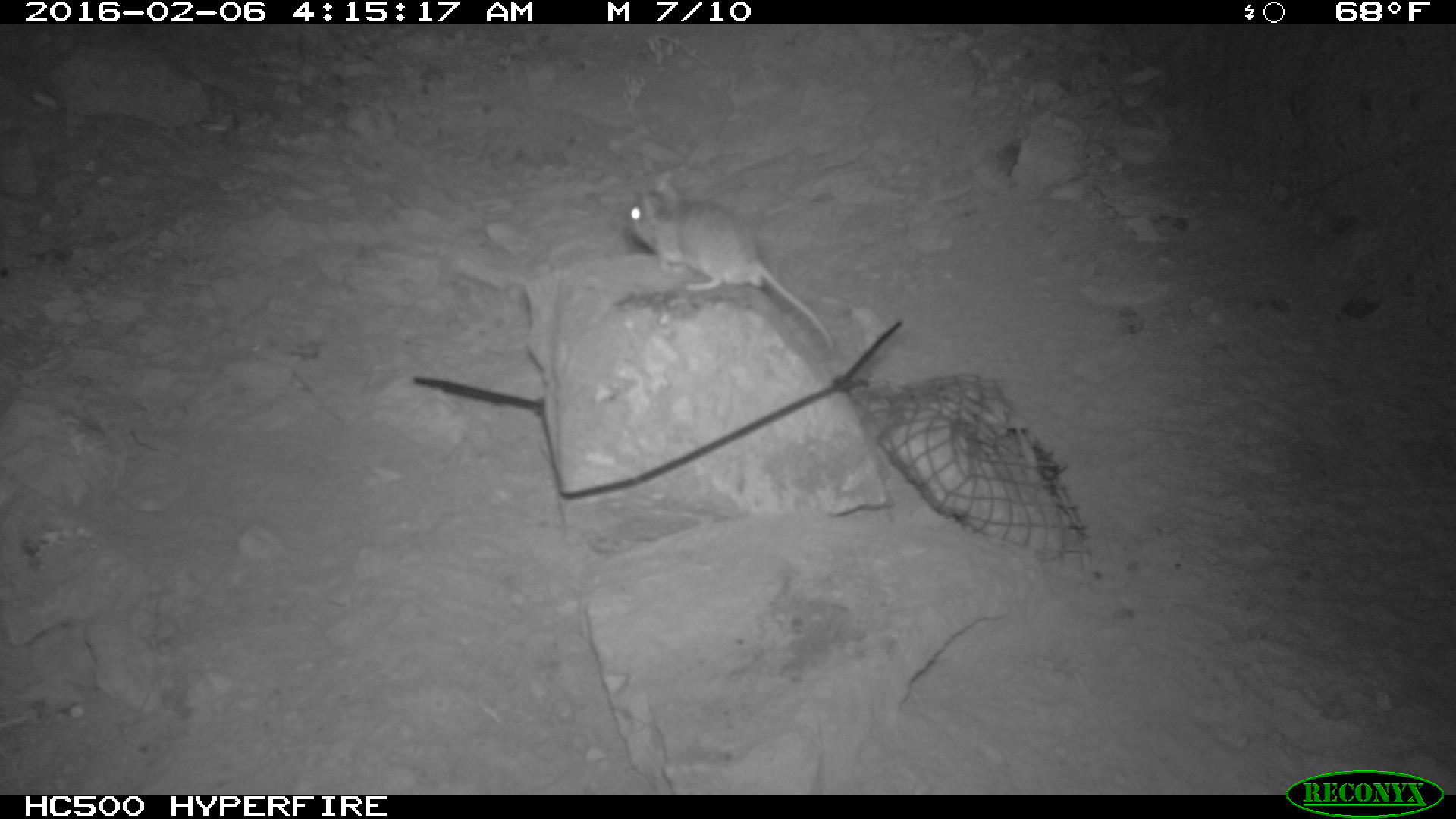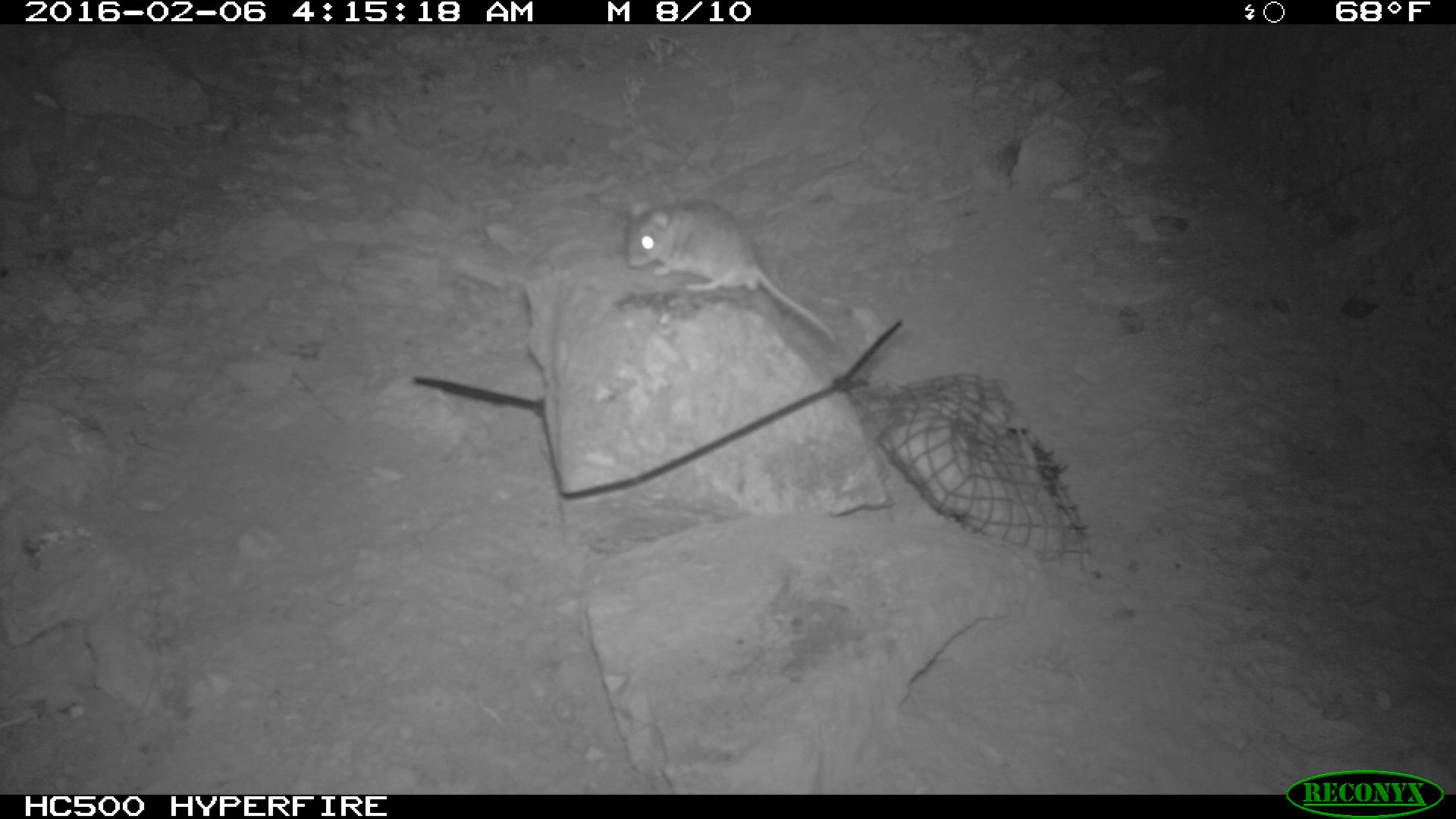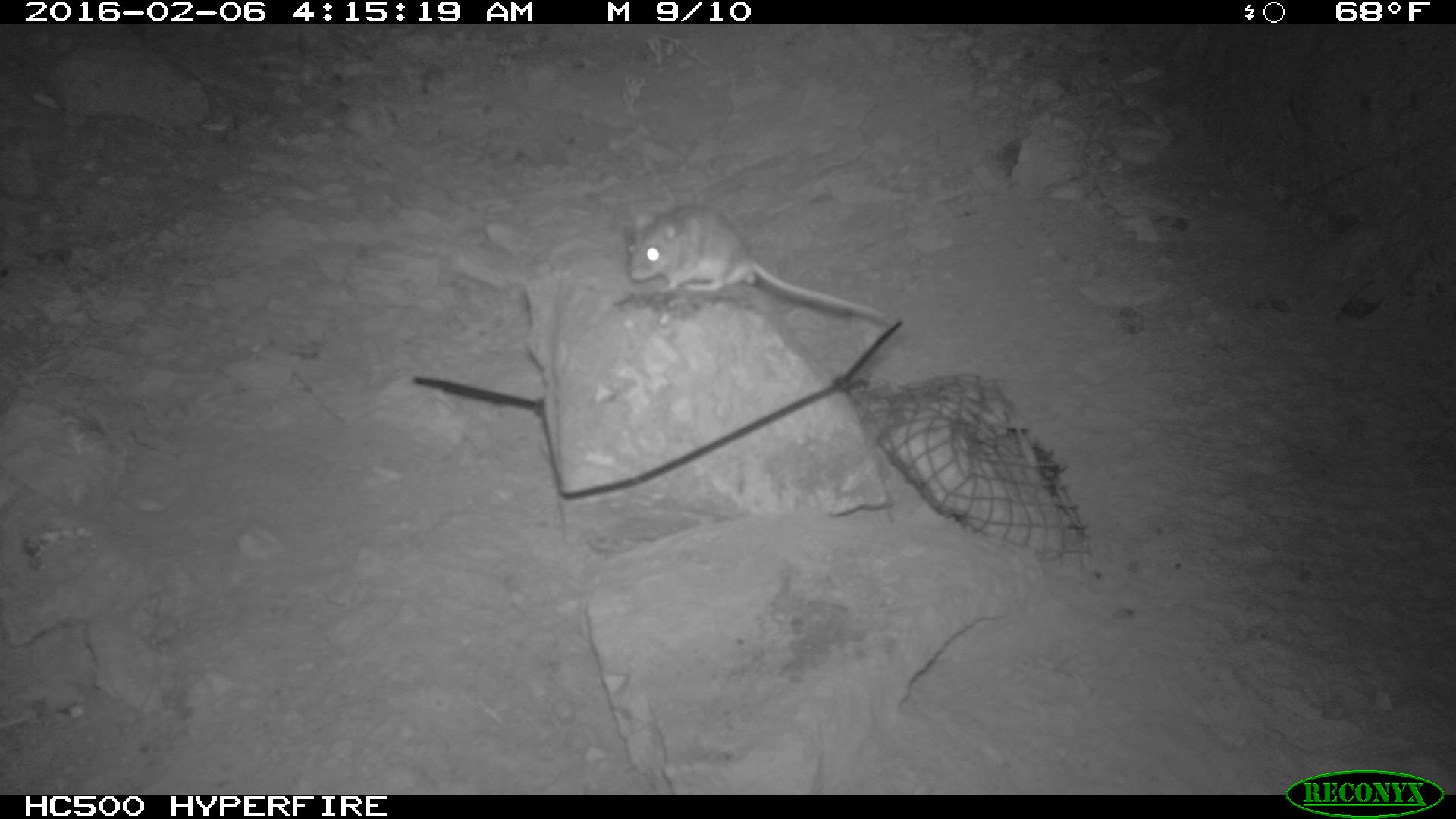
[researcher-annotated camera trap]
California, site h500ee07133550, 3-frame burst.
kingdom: Animalia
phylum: Chordata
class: Mammalia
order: Rodentia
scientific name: Rodentia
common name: rodent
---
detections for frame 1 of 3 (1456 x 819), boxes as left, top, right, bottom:
rodent: 625, 180, 833, 347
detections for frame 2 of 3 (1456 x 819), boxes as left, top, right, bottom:
rodent: 625, 193, 836, 350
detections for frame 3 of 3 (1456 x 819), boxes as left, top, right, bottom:
rodent: 625, 202, 887, 326